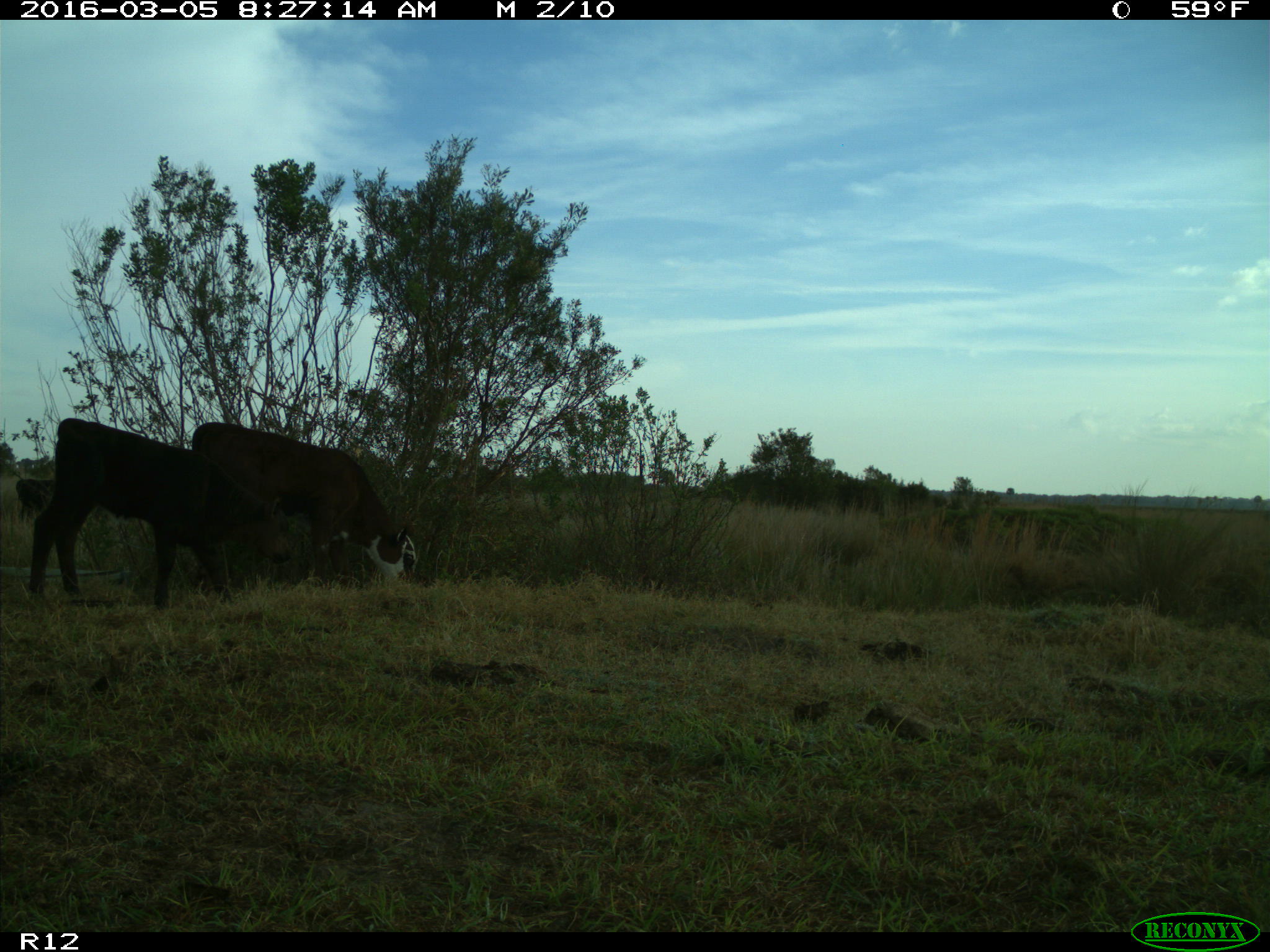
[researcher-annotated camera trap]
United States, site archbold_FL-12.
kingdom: Animalia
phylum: Chordata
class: Mammalia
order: Artiodactyla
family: Bovidae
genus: Bos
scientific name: Bos taurus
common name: domestic cow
Bos taurus (domestic cow).